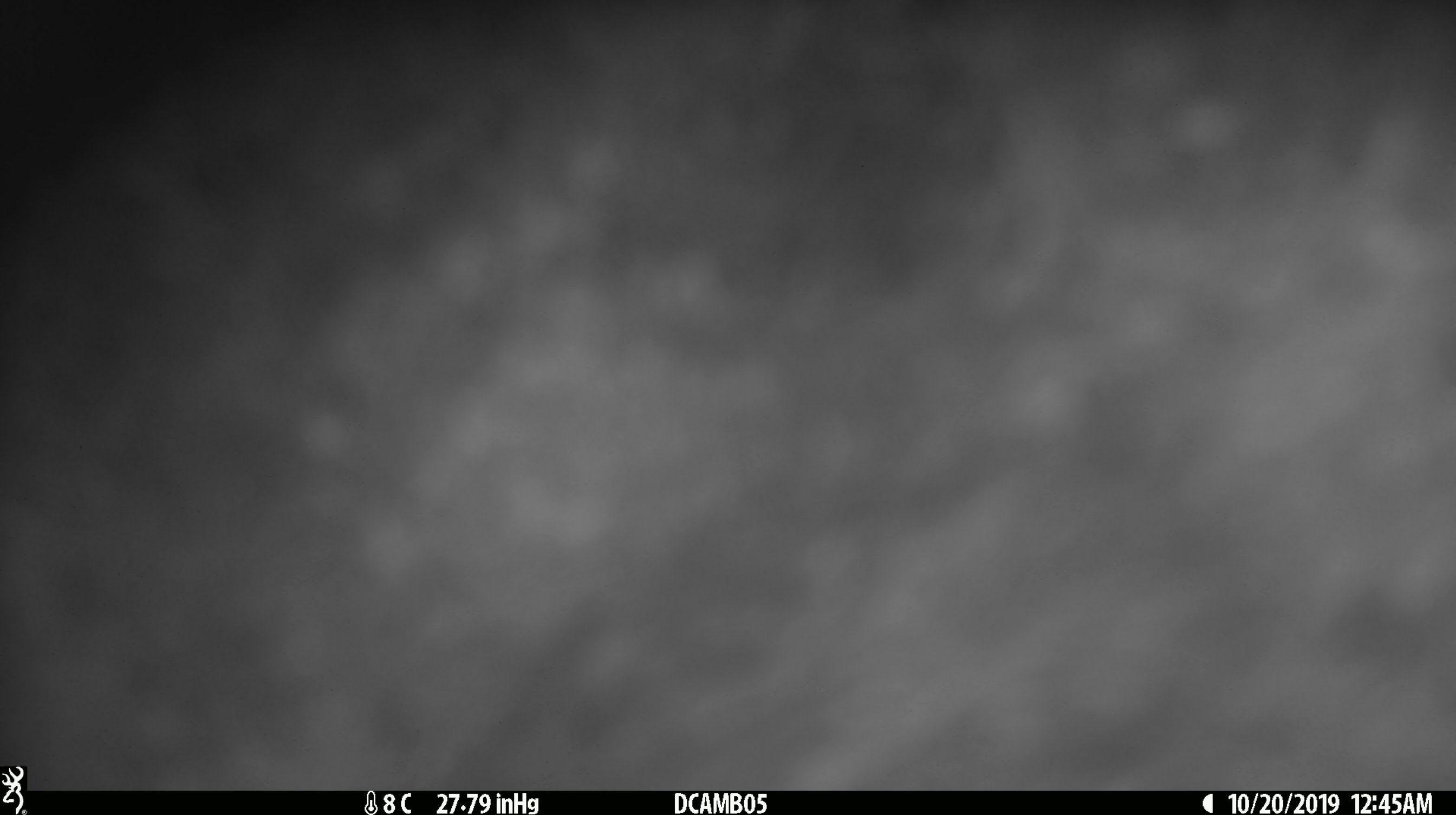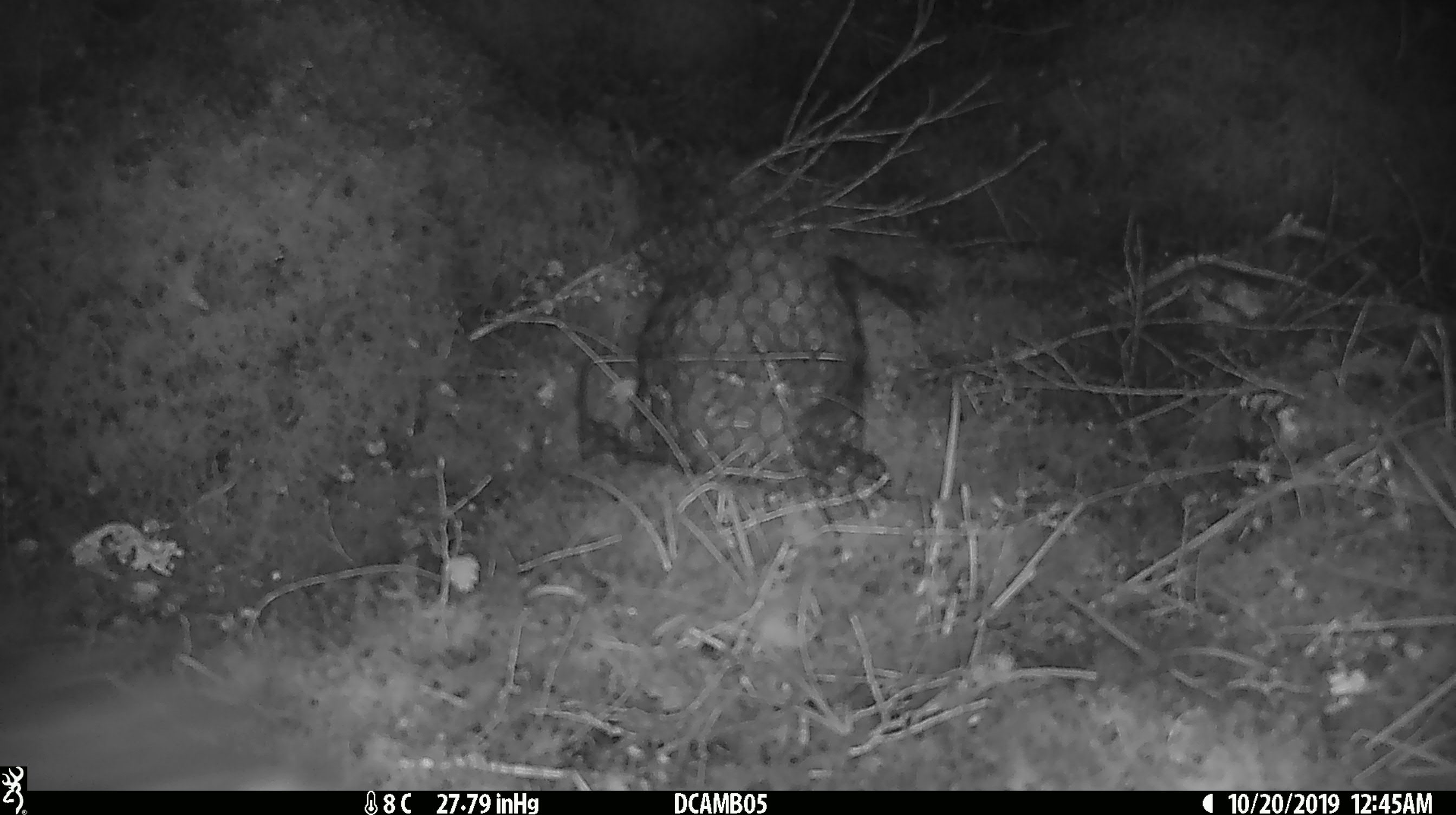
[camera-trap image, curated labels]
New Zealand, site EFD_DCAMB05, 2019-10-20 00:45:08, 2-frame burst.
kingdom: Animalia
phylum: Chordata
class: Mammalia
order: Diprotodontia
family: Phalangeridae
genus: Trichosurus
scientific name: Trichosurus vulpecula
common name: common brushtail possum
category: possum